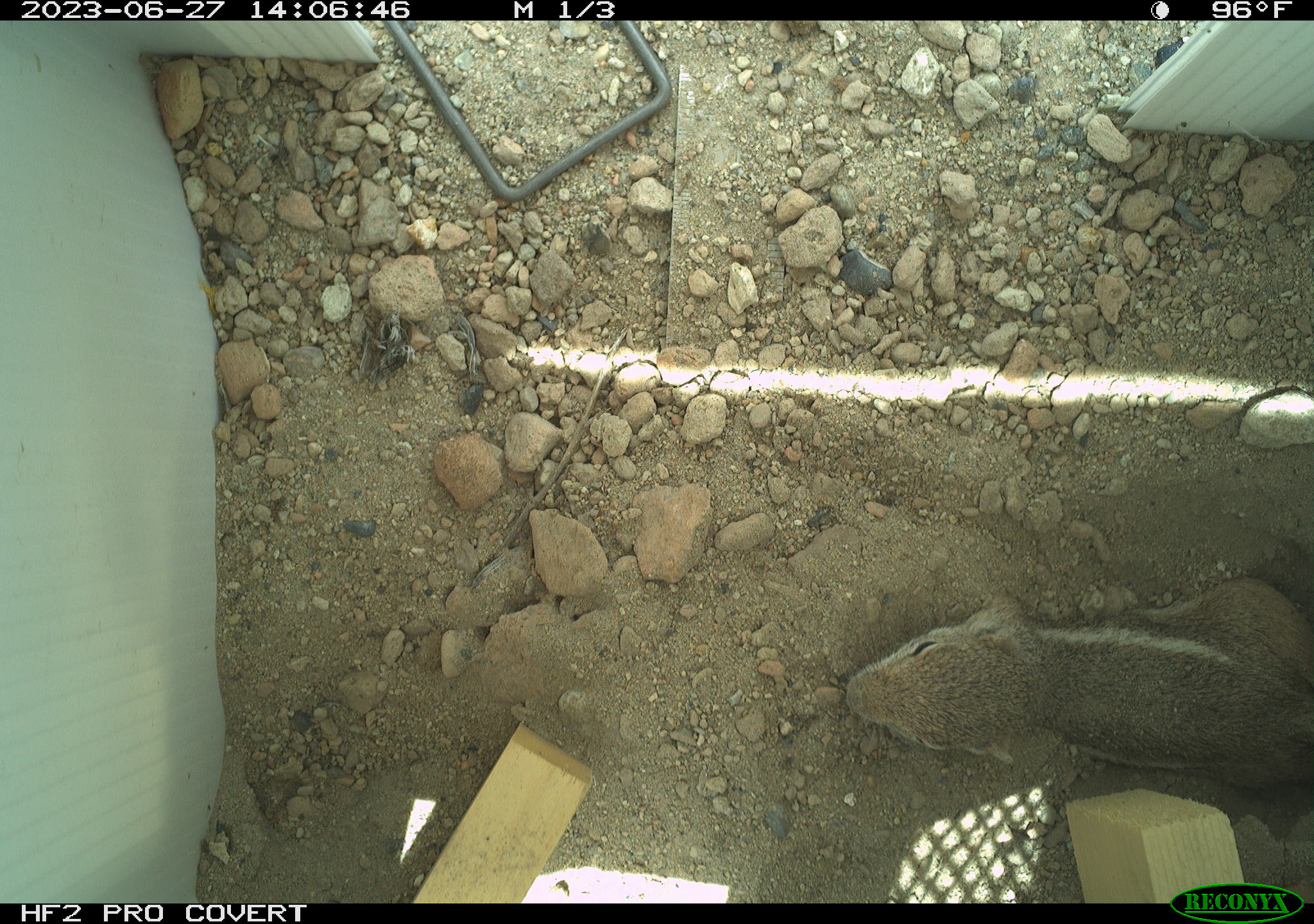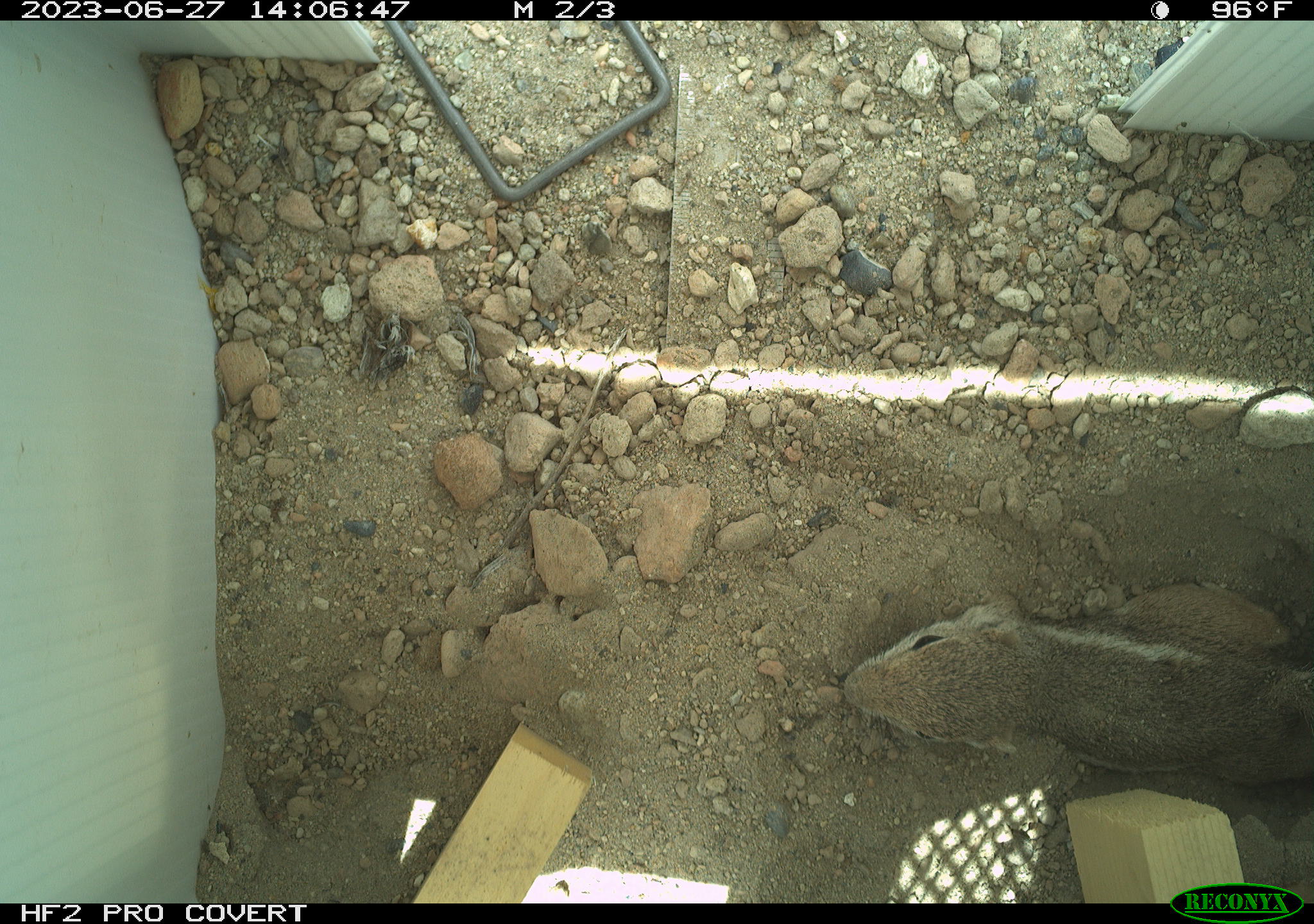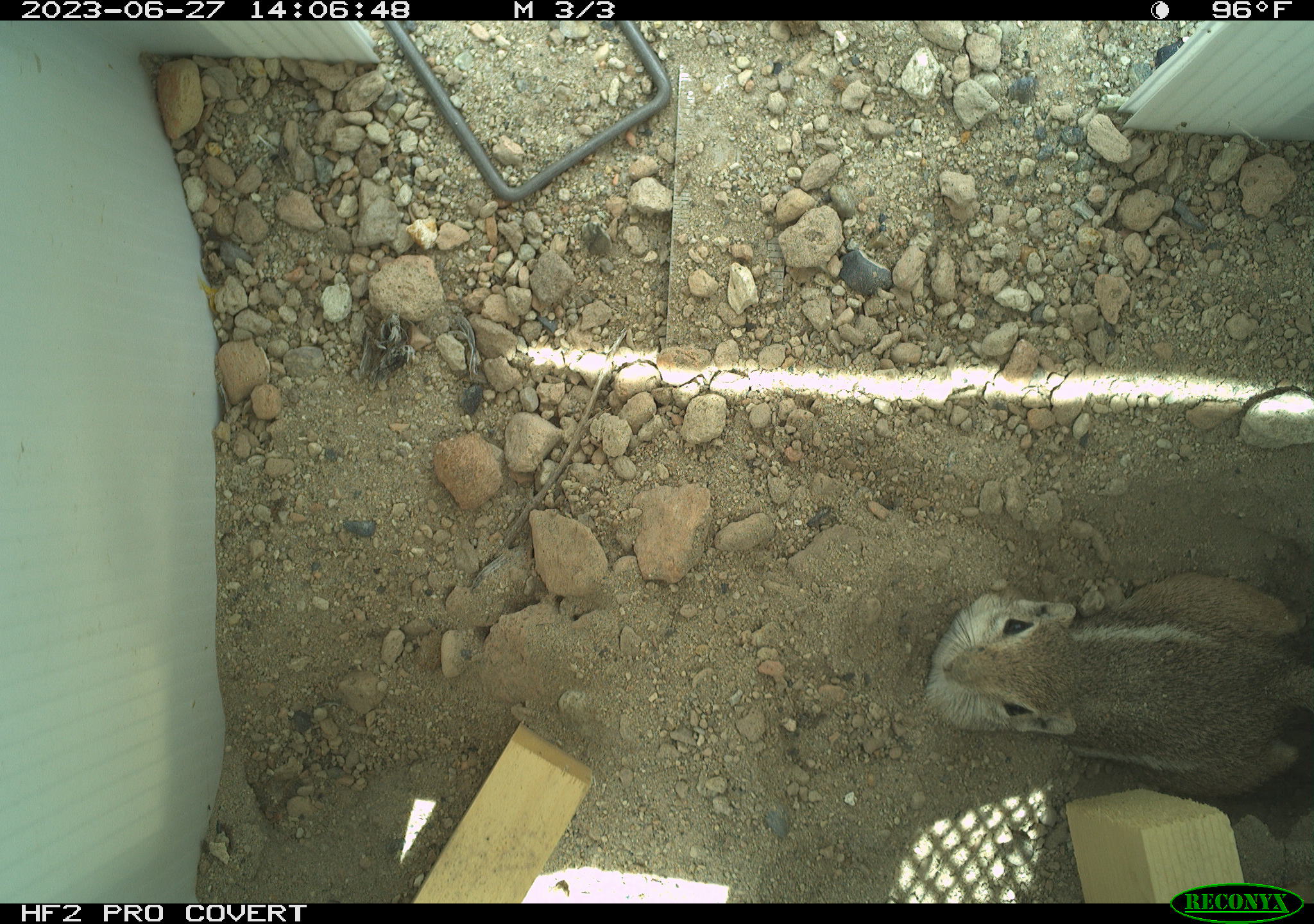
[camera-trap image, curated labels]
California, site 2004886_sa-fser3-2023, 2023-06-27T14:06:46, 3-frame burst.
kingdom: Animalia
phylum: Chordata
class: Mammalia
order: Rodentia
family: Sciuridae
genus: Ammospermophilus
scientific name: Ammospermophilus leucurus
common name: white-tailed antelope squirrel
White-tailed antelope squirrel (Ammospermophilus leucurus).